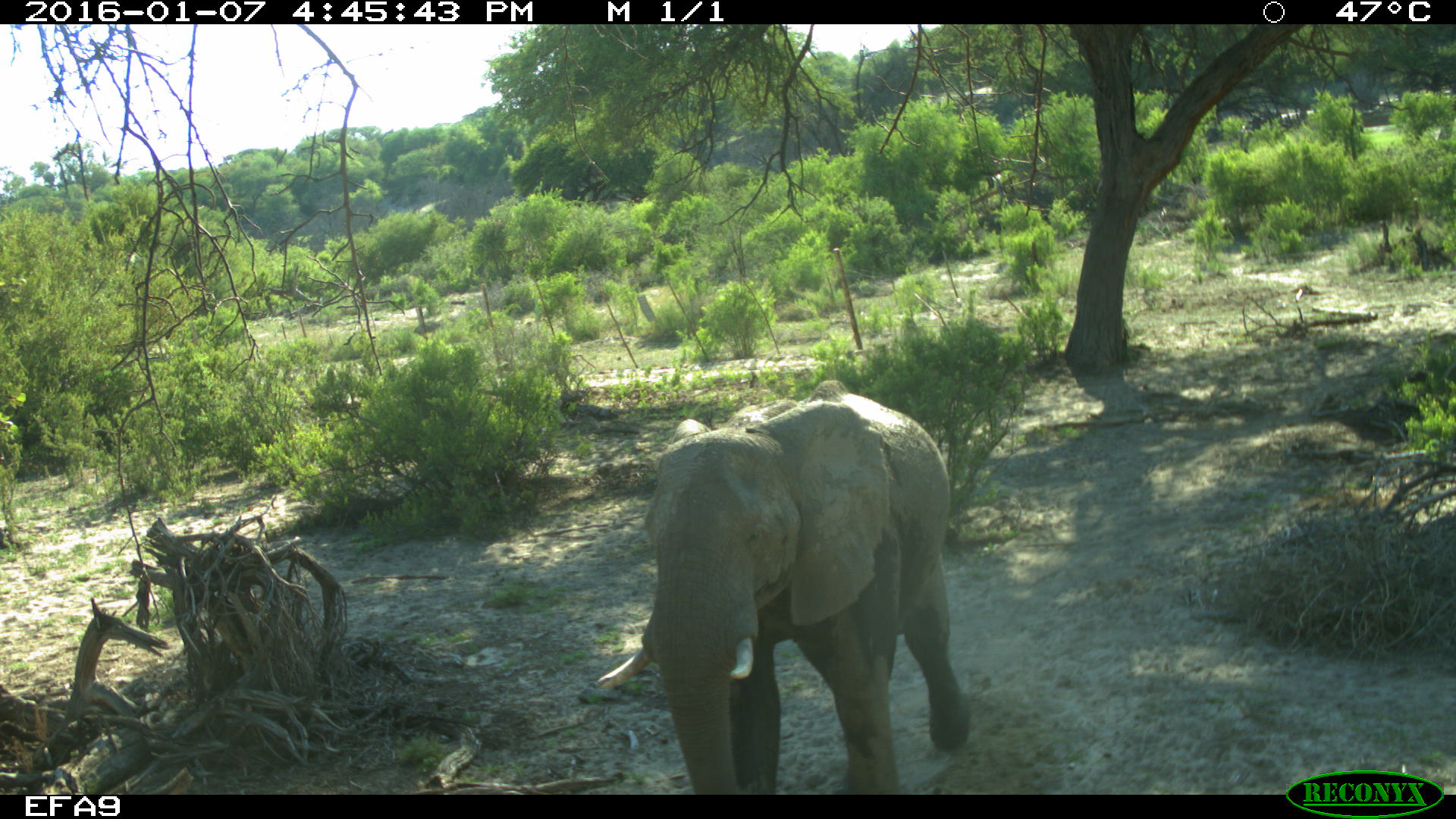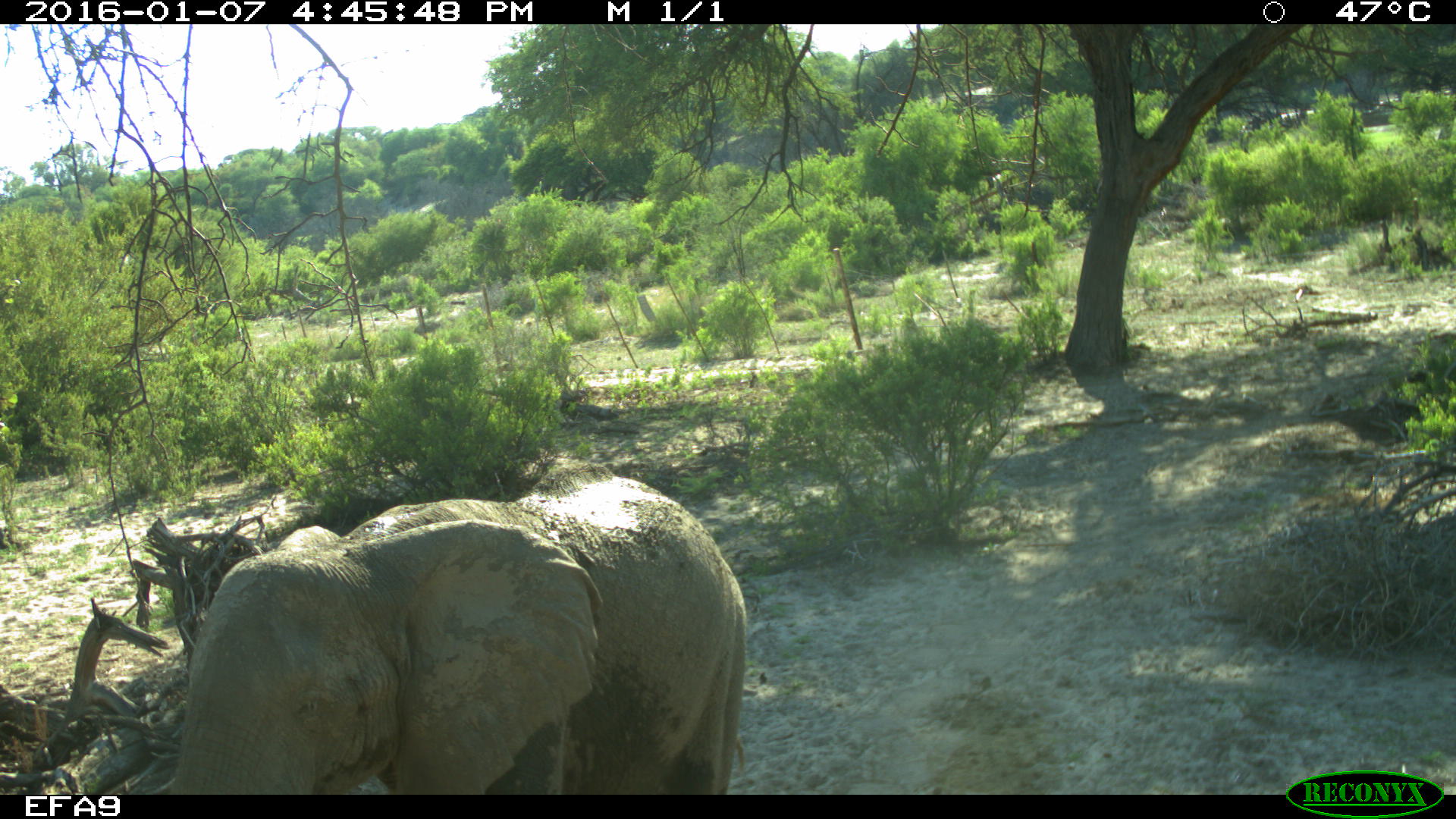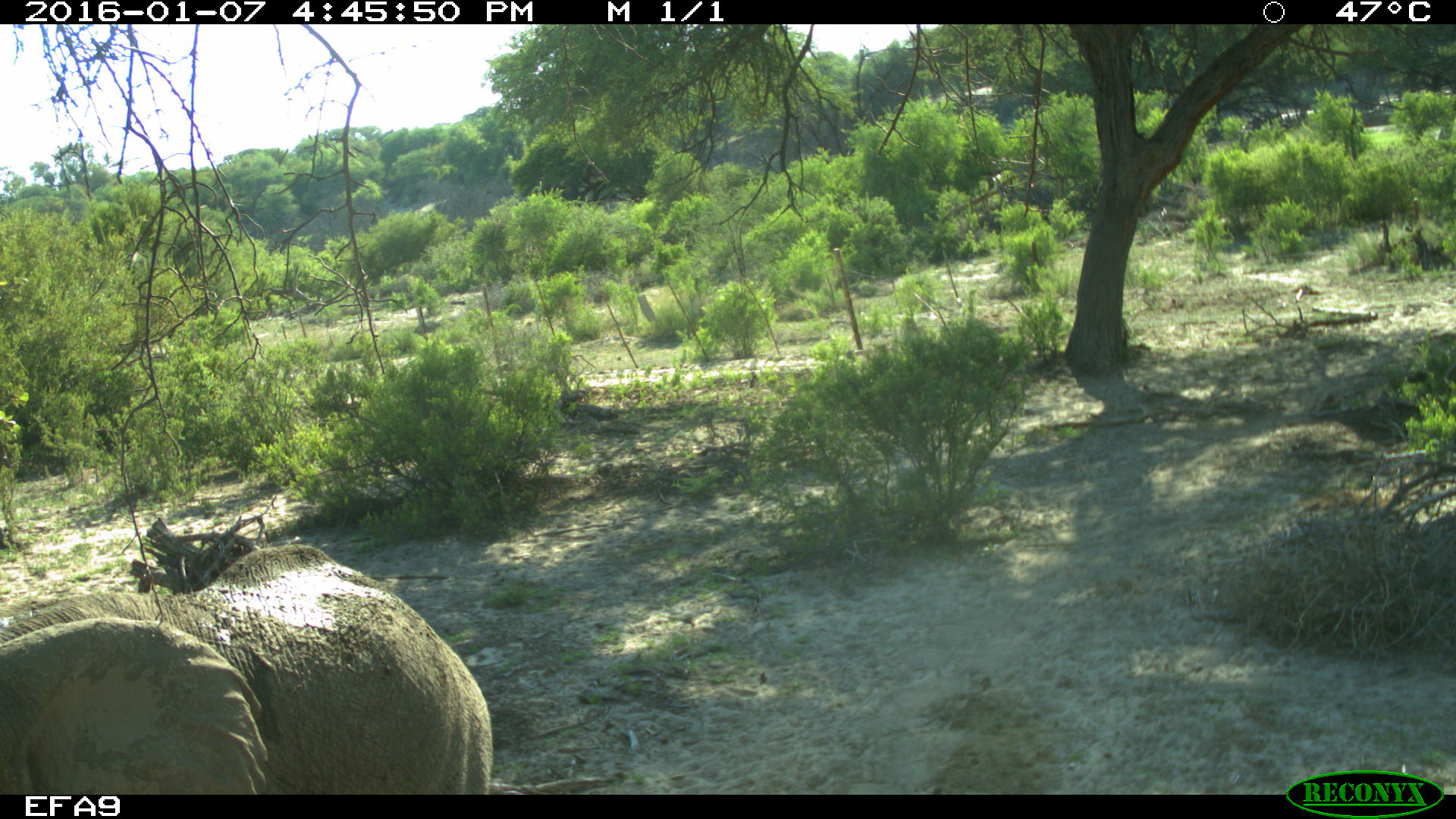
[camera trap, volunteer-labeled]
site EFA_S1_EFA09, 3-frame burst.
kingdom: Animalia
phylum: Chordata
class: Mammalia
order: Proboscidea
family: Elephantidae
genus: Loxodonta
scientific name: Loxodonta africana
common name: african bush elephant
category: elephant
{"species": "elephant (african bush elephant) (Loxodonta africana)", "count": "1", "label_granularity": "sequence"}